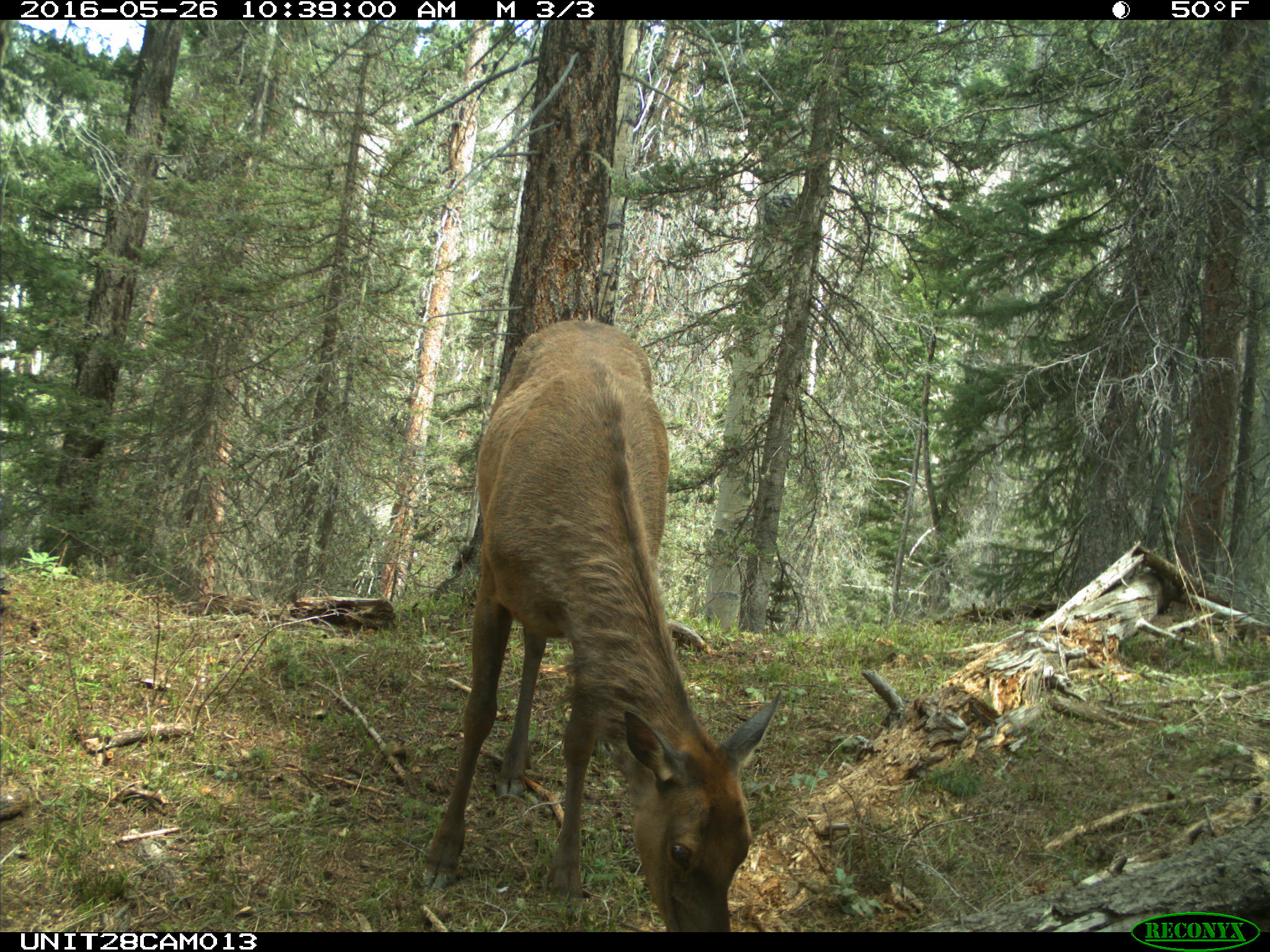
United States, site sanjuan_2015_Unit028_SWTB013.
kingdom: Animalia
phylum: Chordata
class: Mammalia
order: Artiodactyla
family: Cervidae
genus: Cervus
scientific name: Cervus elaphus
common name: red deer